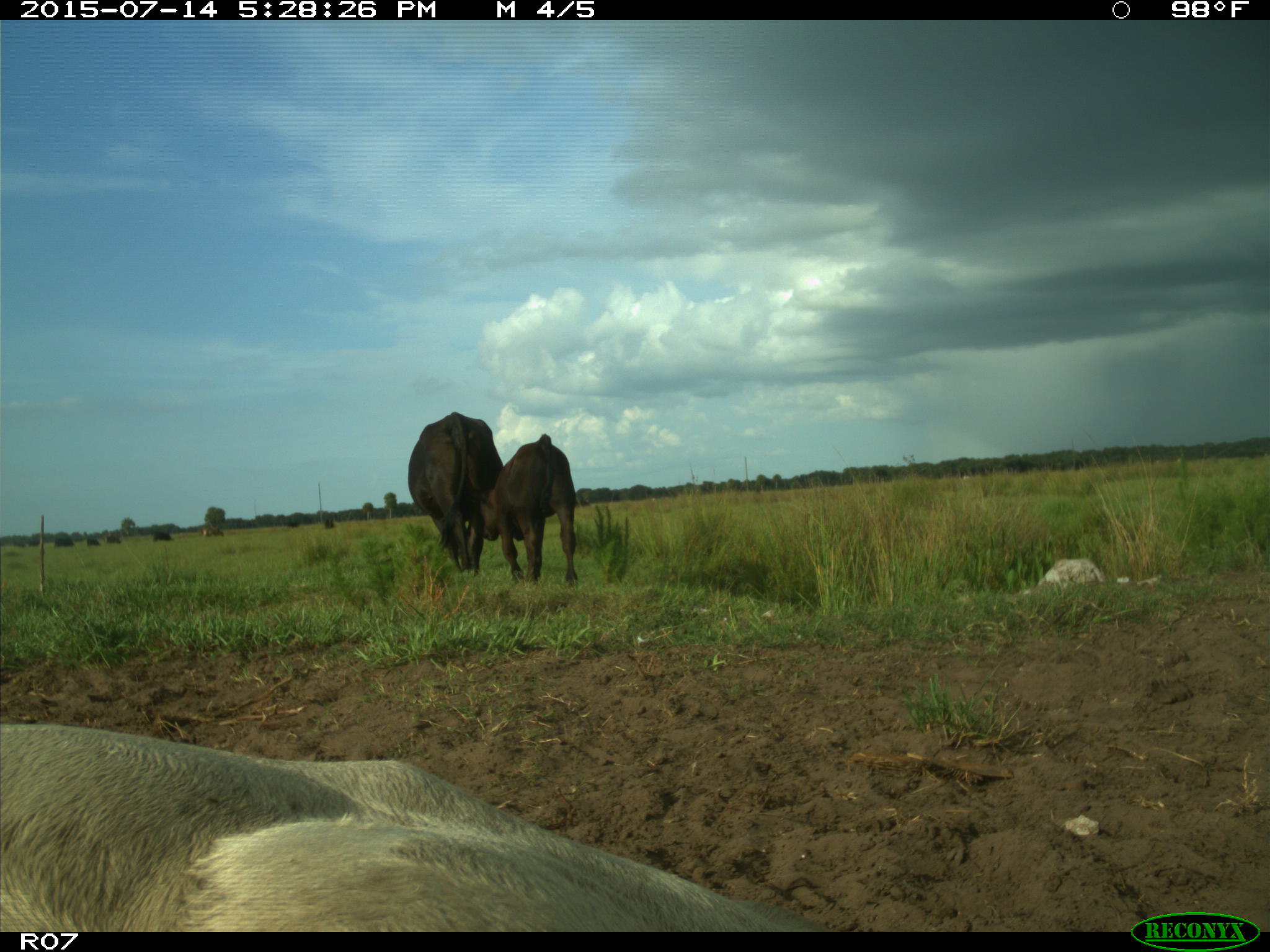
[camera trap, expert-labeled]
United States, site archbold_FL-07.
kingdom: Animalia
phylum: Chordata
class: Mammalia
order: Artiodactyla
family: Bovidae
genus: Bos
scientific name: Bos taurus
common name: domestic cow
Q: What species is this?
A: Bos taurus (domestic cow).